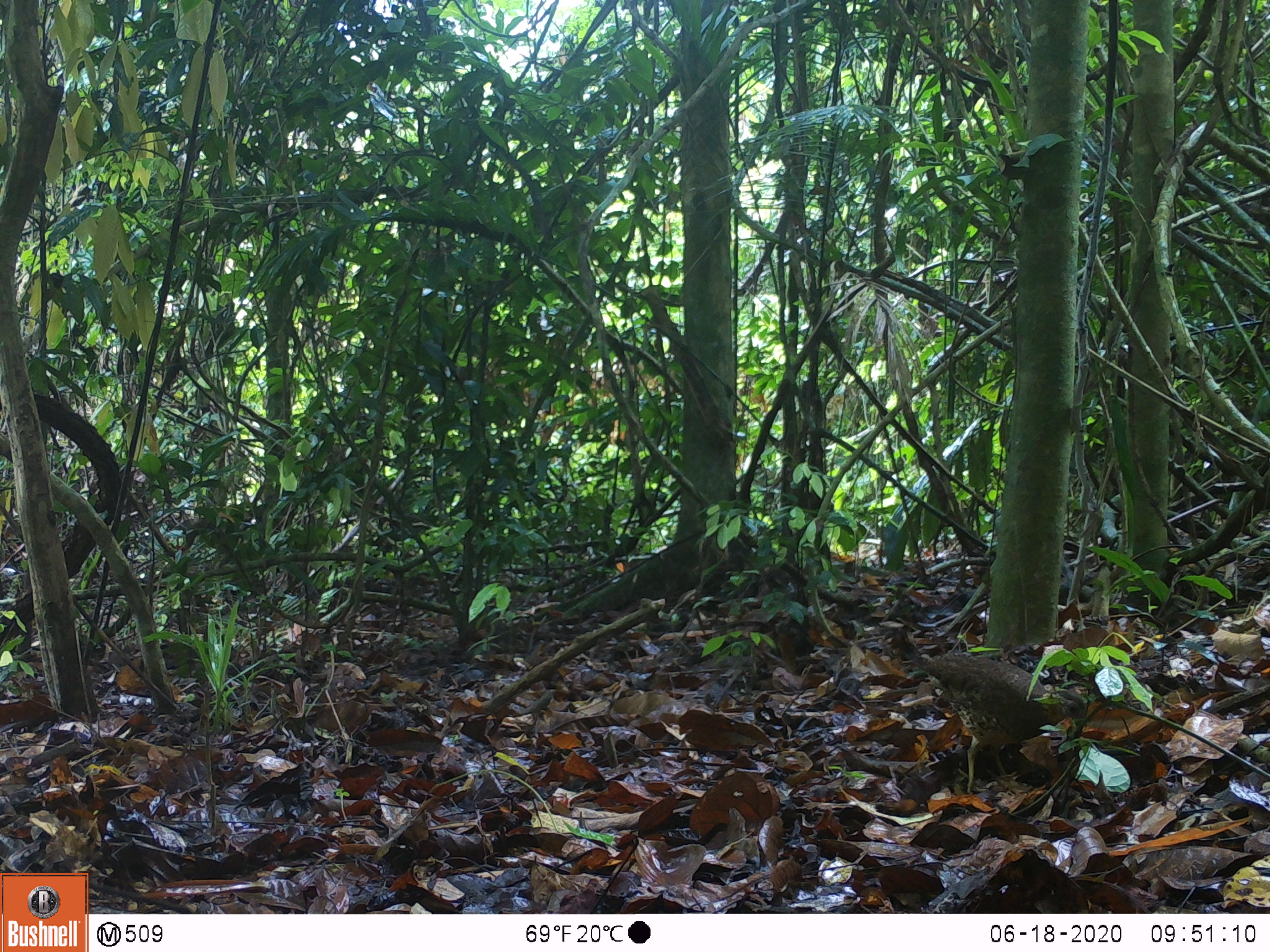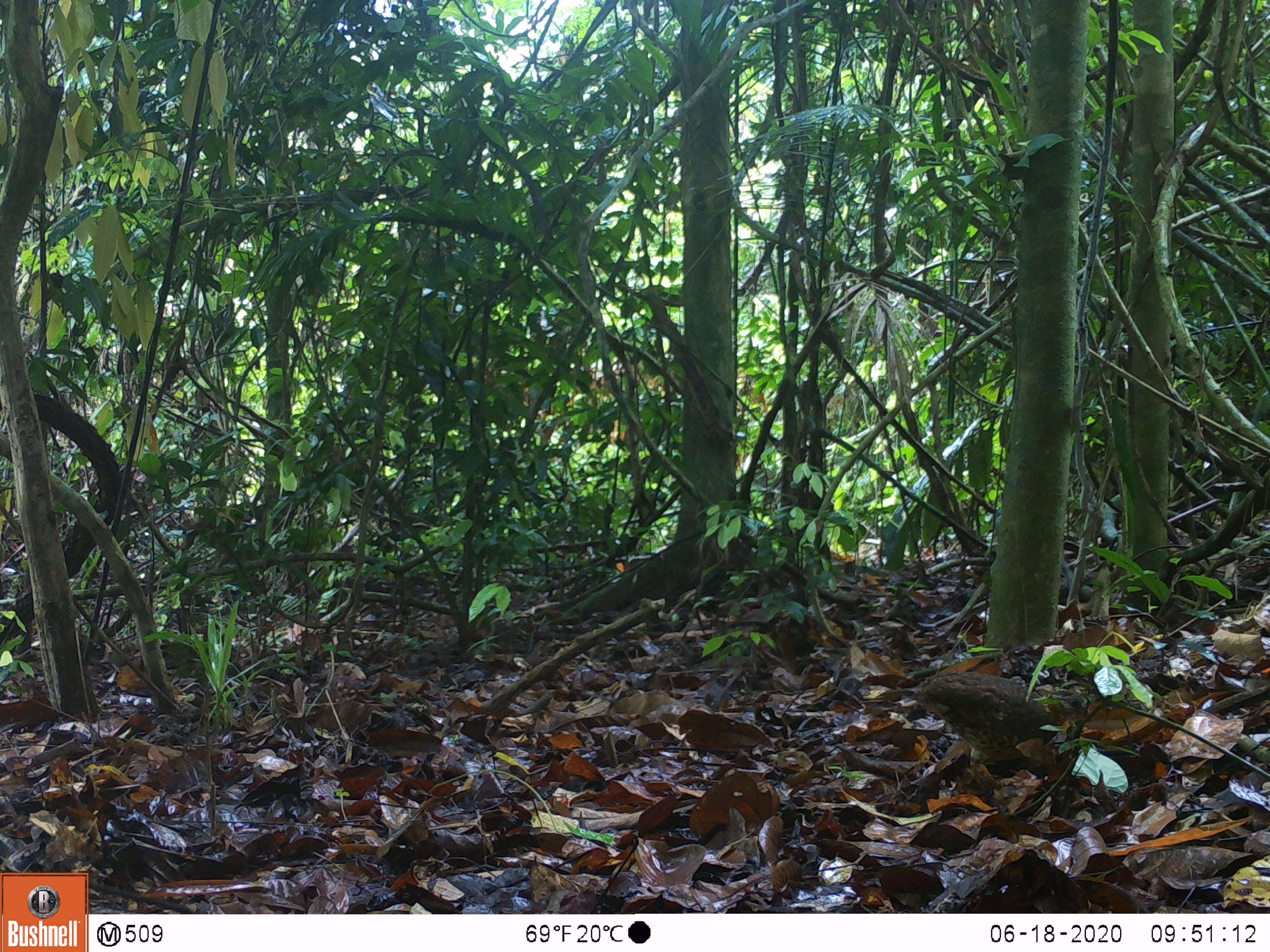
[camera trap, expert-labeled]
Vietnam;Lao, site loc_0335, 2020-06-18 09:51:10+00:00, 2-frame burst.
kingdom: Animalia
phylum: Chordata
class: Aves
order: Galliformes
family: Phasianidae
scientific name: Phasianidae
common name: partridge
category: unidentified partridge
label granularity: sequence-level